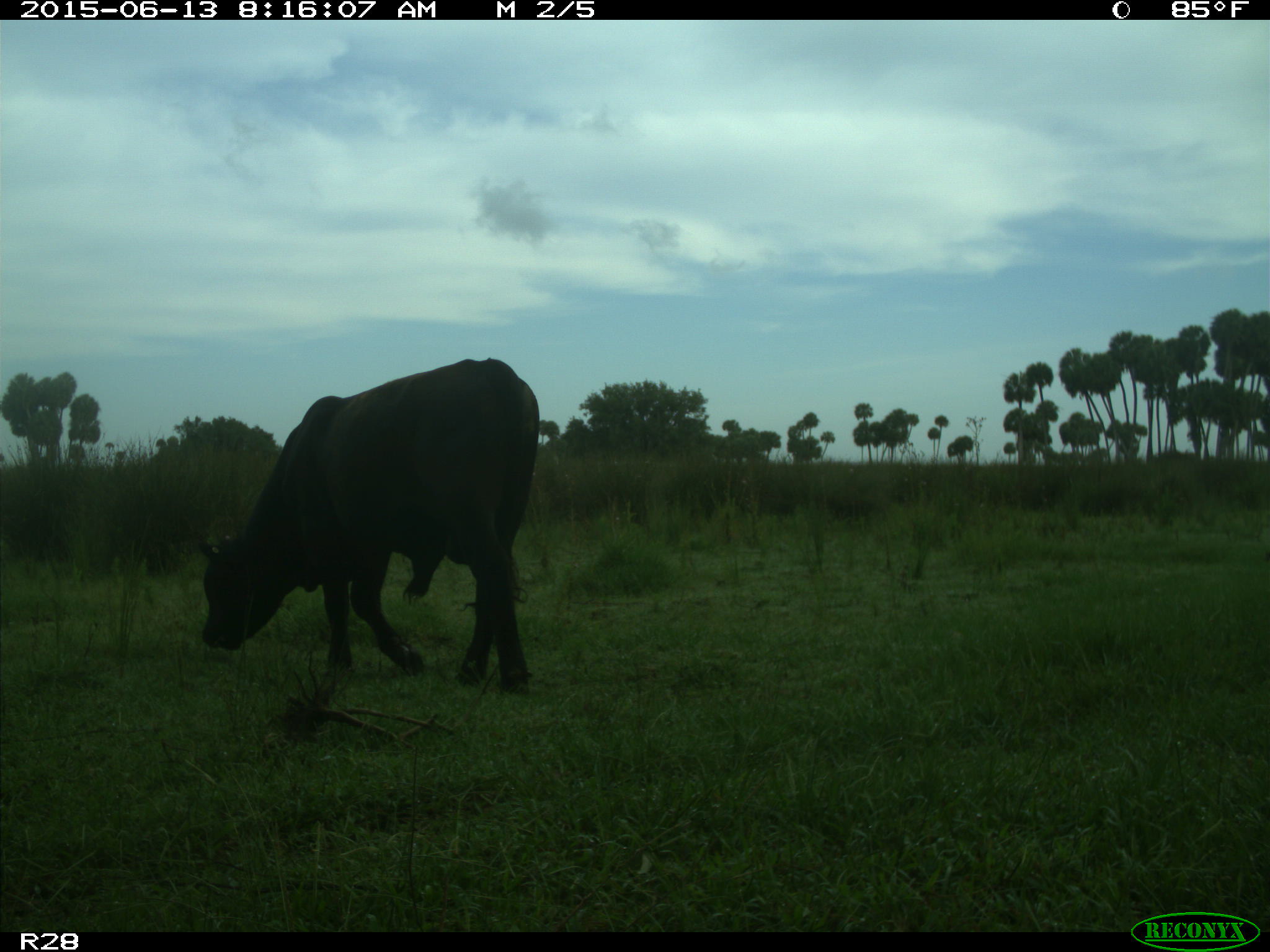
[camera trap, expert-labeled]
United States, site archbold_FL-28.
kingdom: Animalia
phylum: Chordata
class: Mammalia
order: Artiodactyla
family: Bovidae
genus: Bos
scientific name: Bos taurus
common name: domestic cow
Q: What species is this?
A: Bos taurus (domestic cow).